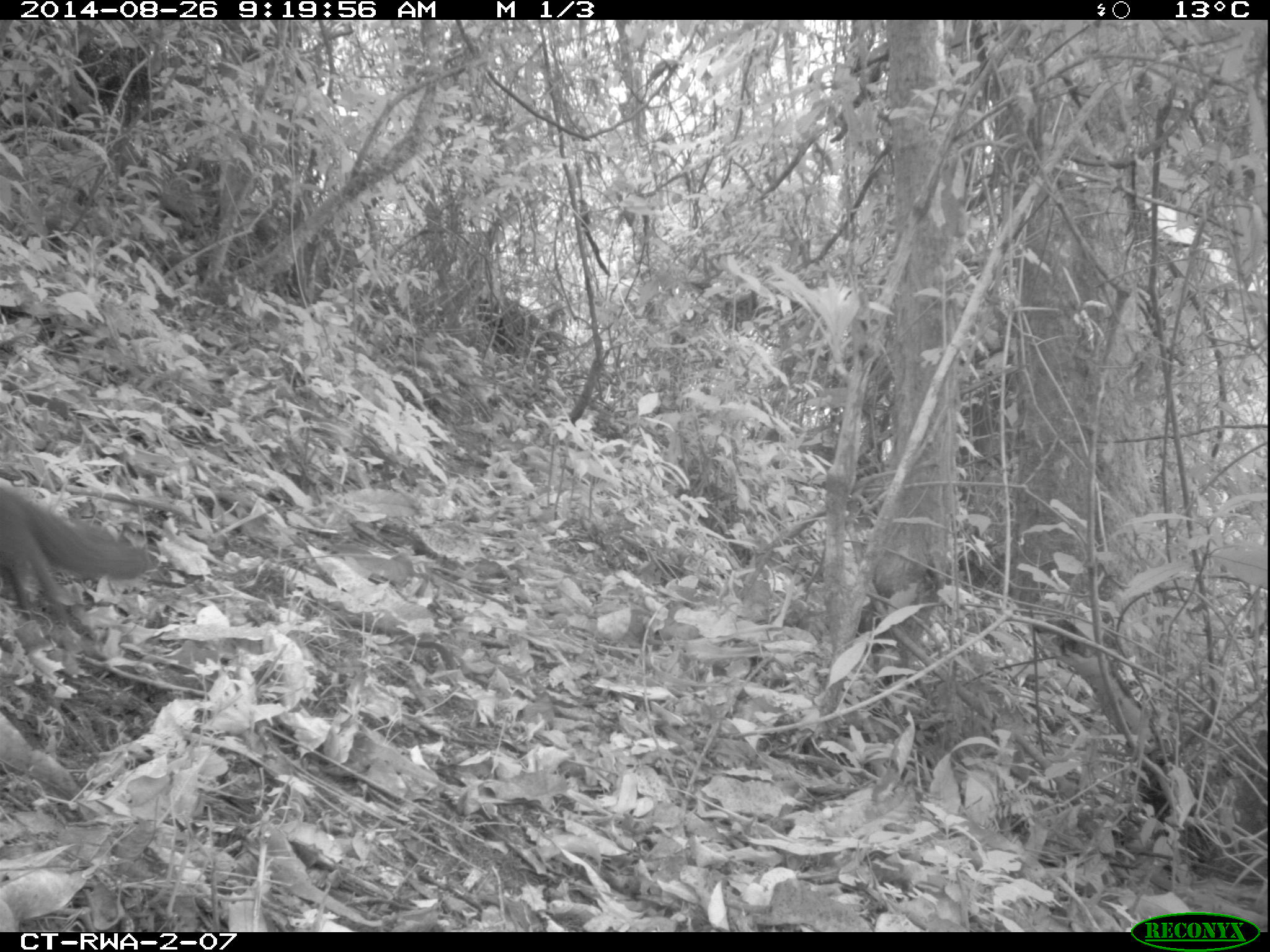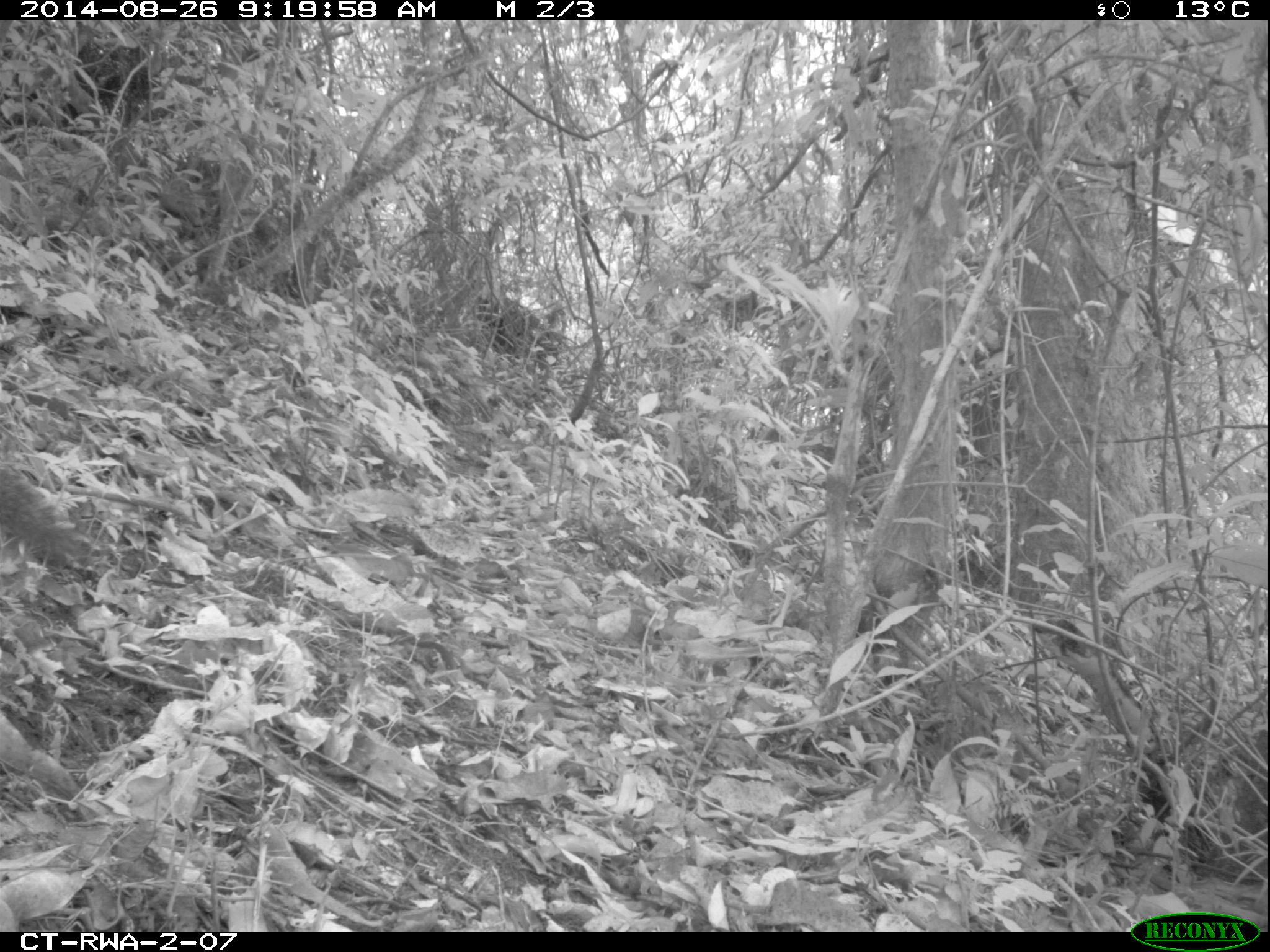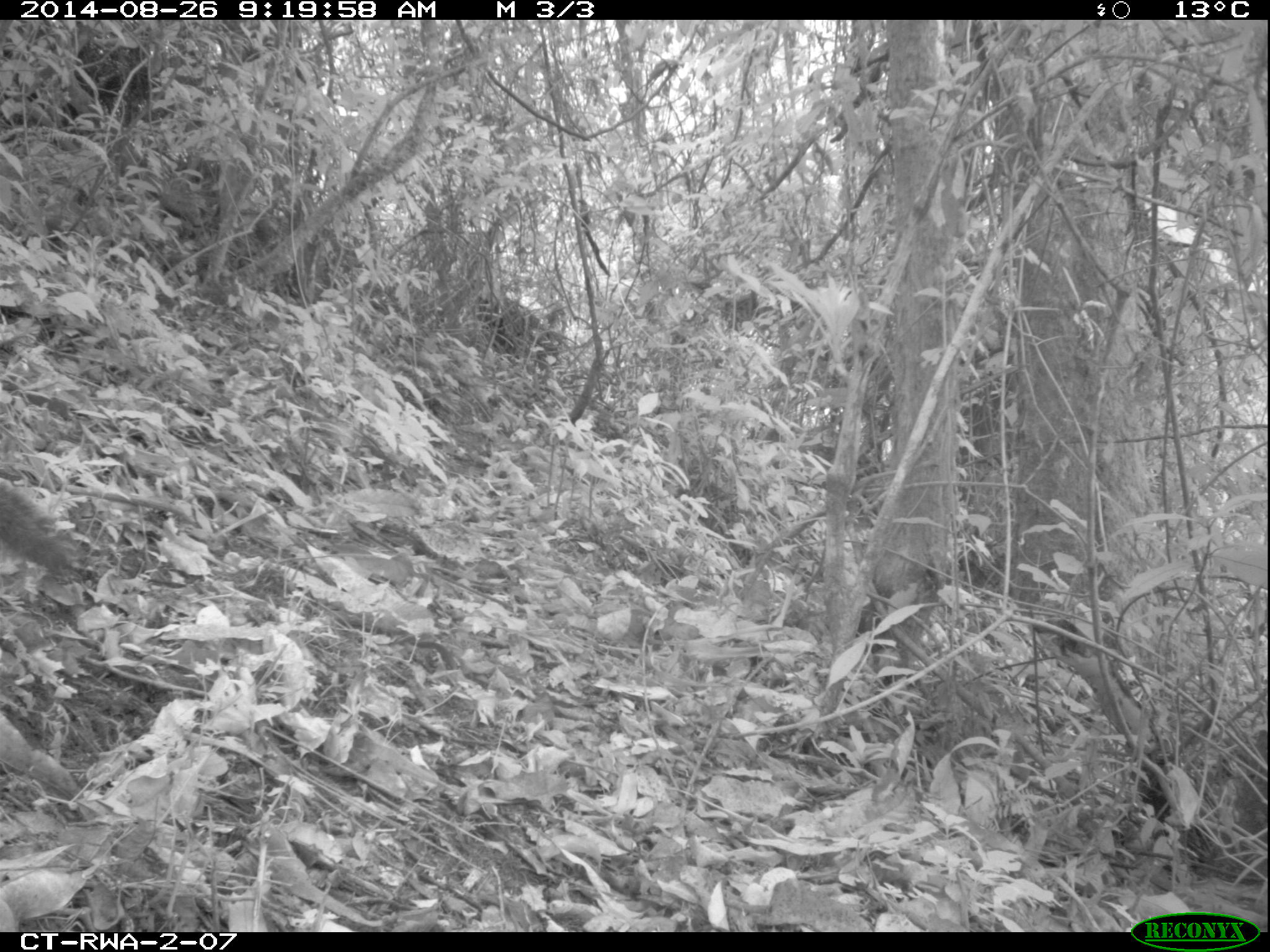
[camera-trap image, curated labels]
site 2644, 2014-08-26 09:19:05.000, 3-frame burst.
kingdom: Animalia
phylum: Chordata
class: Mammalia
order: Rodentia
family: Sciuridae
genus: Funisciurus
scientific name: Funisciurus carruthersi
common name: carruther's mountain squirrel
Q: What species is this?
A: Funisciurus carruthersi (carruther's mountain squirrel).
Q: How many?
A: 1.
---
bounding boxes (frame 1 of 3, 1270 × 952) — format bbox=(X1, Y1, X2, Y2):
funisciurus carruthersi: bbox=(1, 486, 151, 645)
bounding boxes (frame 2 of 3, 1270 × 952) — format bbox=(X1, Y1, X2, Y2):
funisciurus carruthersi: bbox=(0, 468, 90, 568)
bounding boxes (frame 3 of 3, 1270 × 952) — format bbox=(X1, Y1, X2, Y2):
funisciurus carruthersi: bbox=(2, 479, 82, 577)